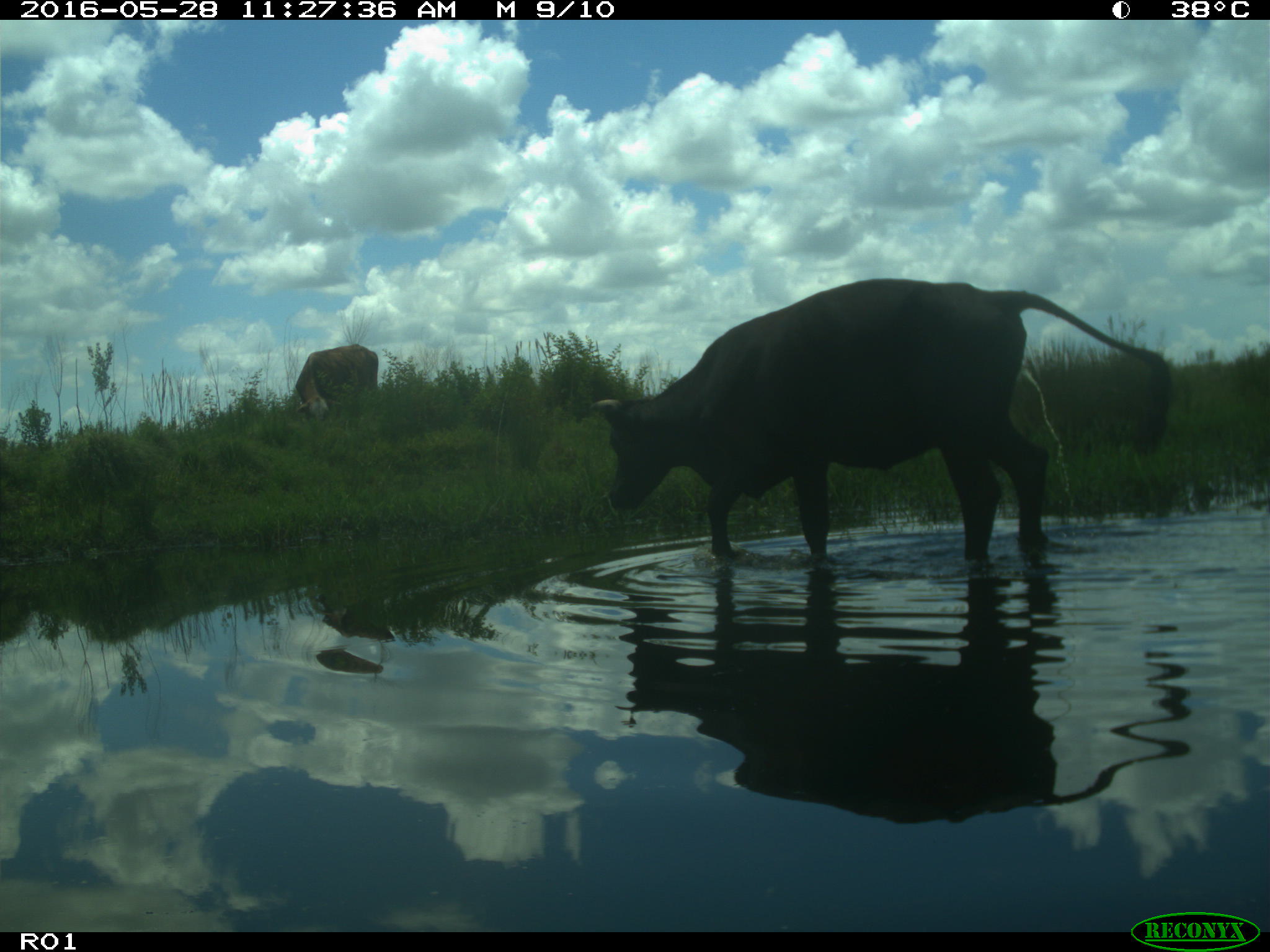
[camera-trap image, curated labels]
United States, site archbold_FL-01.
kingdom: Animalia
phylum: Chordata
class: Mammalia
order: Artiodactyla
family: Bovidae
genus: Bos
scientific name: Bos taurus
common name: domestic cow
Bos taurus (domestic cow).